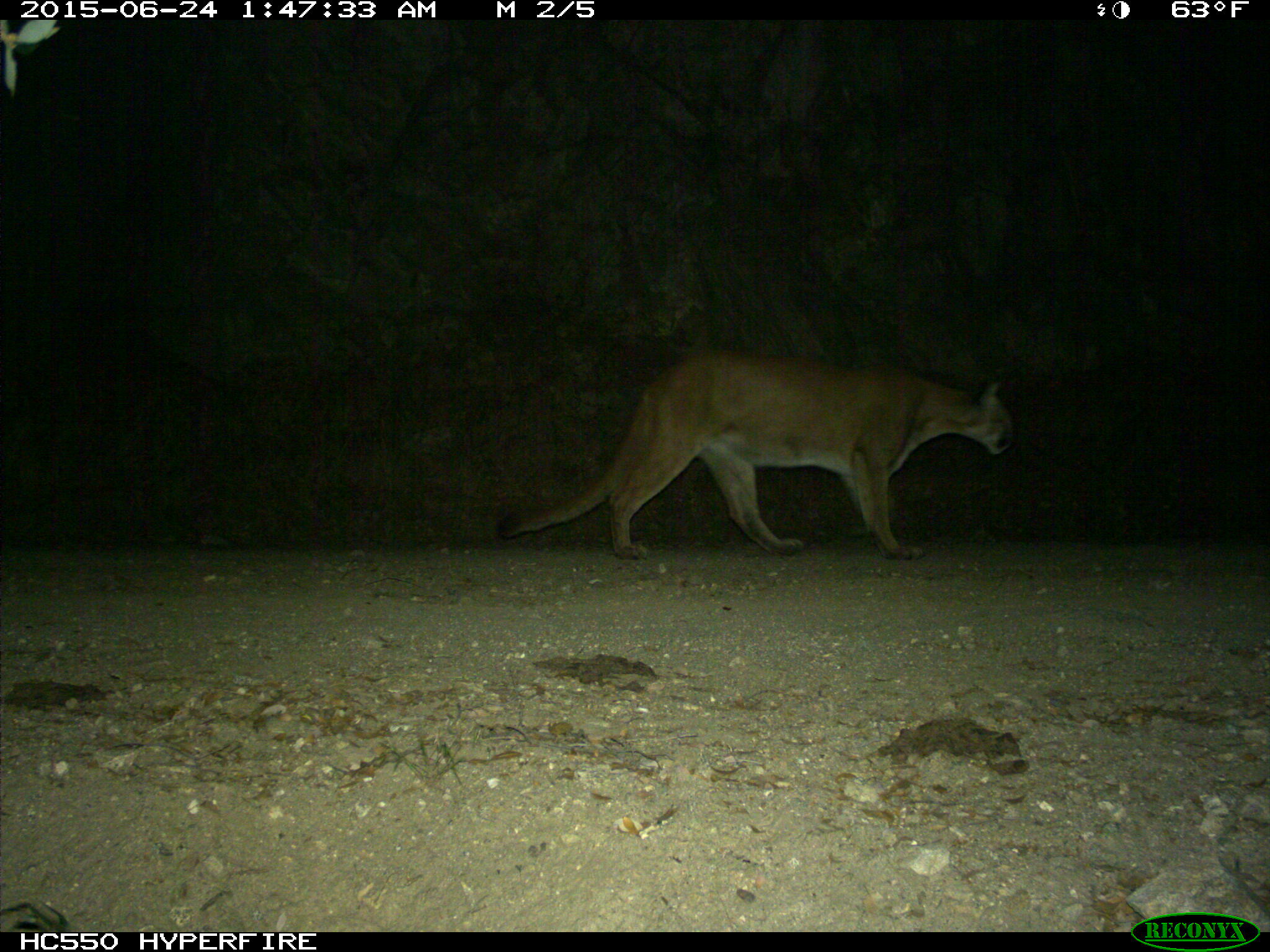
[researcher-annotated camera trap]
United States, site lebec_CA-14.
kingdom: Animalia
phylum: Chordata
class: Mammalia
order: Carnivora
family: Felidae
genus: Puma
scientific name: Puma concolor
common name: mountain lion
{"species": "Puma concolor (mountain lion)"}